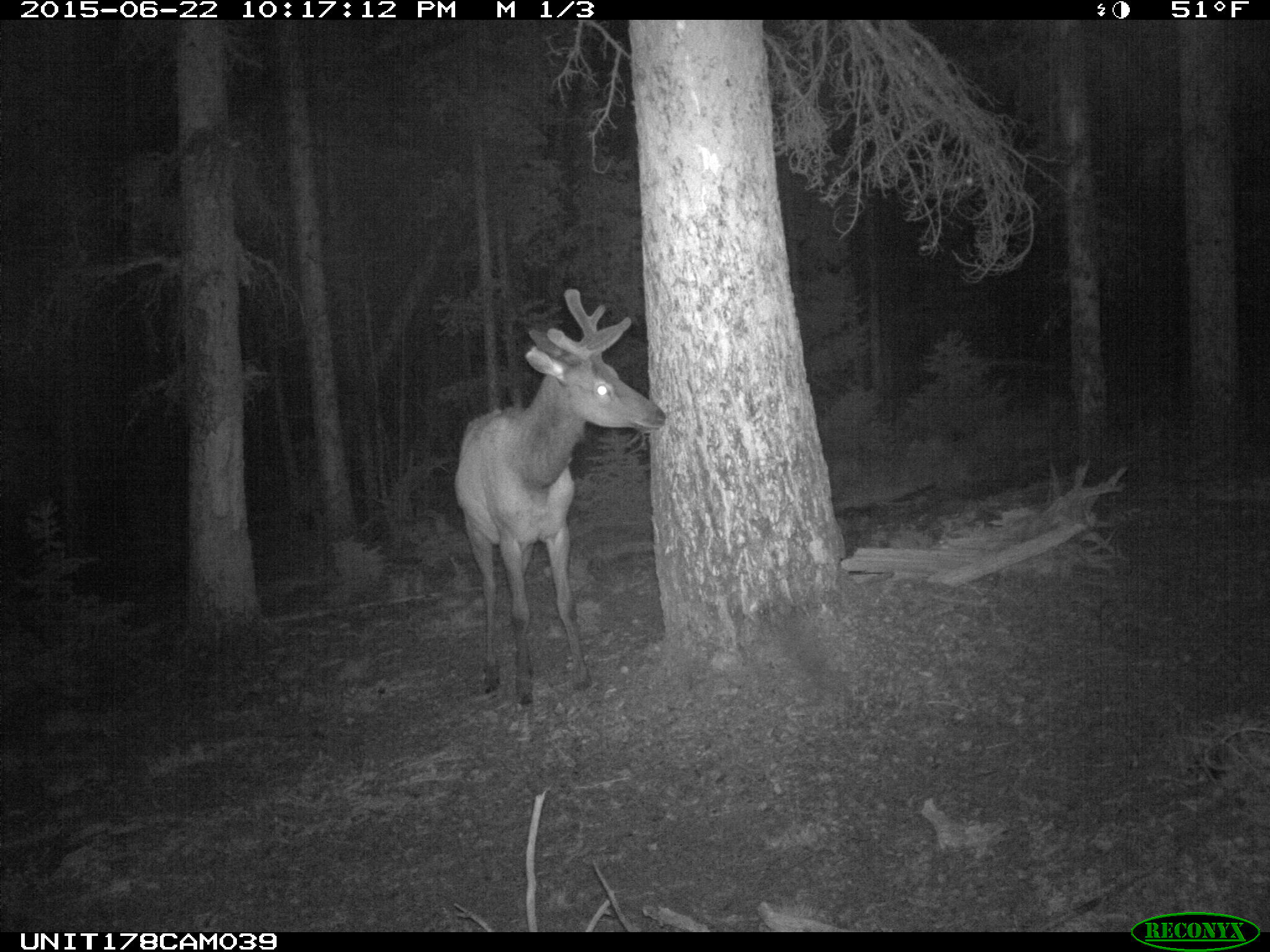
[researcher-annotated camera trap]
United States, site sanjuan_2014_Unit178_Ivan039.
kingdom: Animalia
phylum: Chordata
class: Mammalia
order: Artiodactyla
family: Cervidae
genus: Cervus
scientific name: Cervus elaphus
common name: red deer